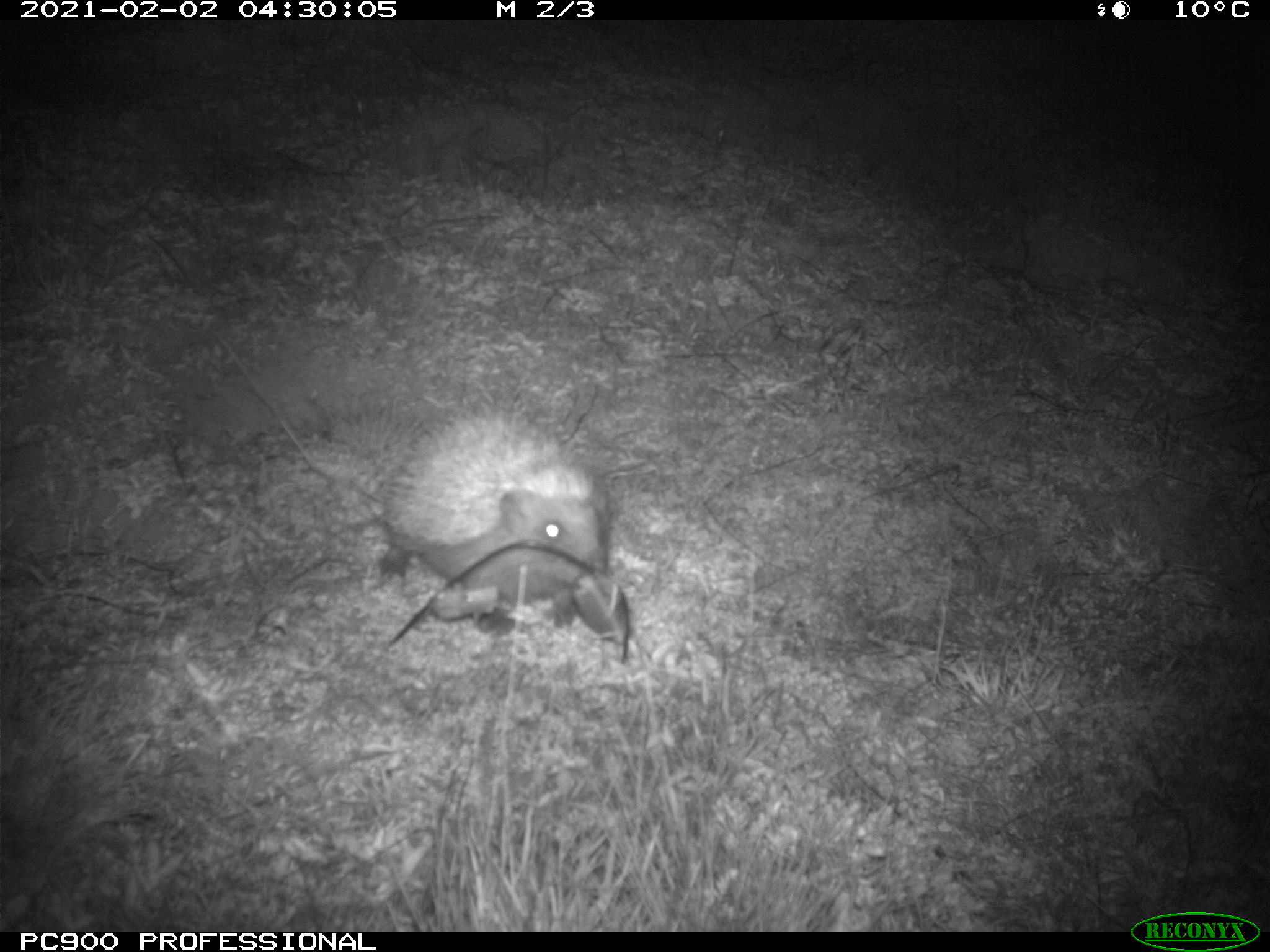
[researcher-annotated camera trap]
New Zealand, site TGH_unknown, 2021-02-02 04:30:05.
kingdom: Animalia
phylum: Chordata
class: Mammalia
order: Eulipotyphla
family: Erinaceidae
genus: Erinaceus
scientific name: Erinaceus europaeus europaeus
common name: european hedgehog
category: hedgehog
Hedgehog (european hedgehog) (Erinaceus europaeus europaeus).